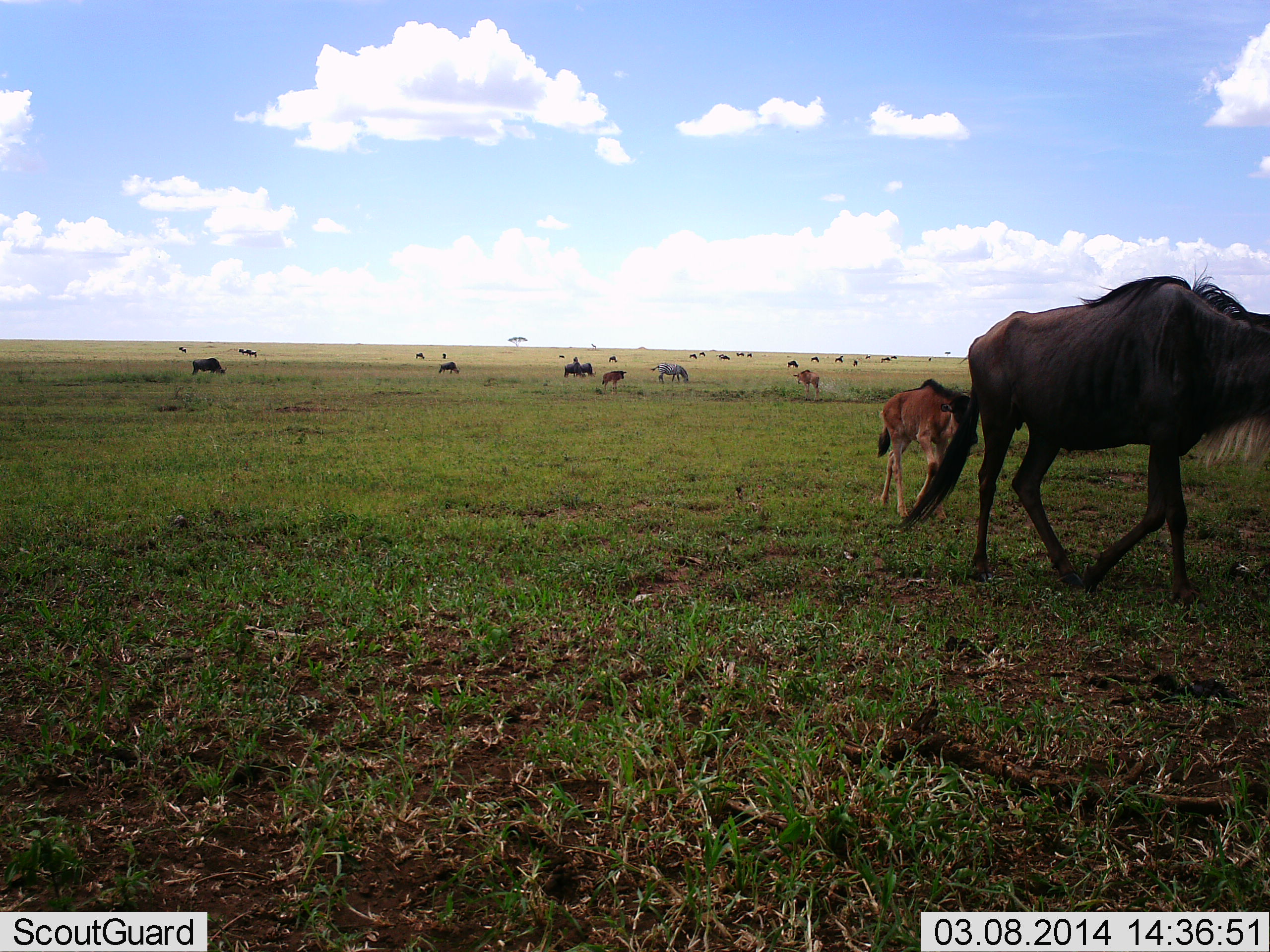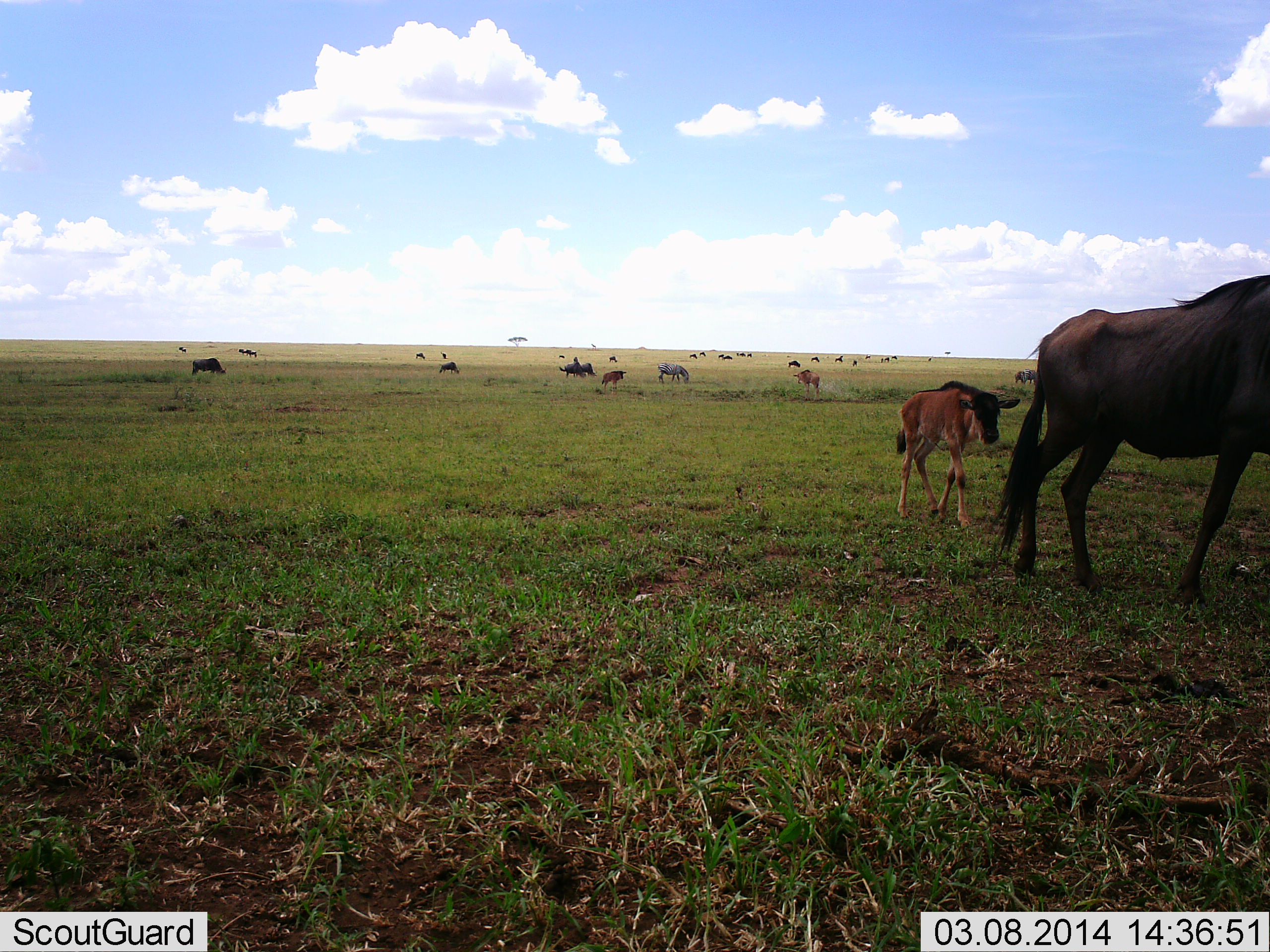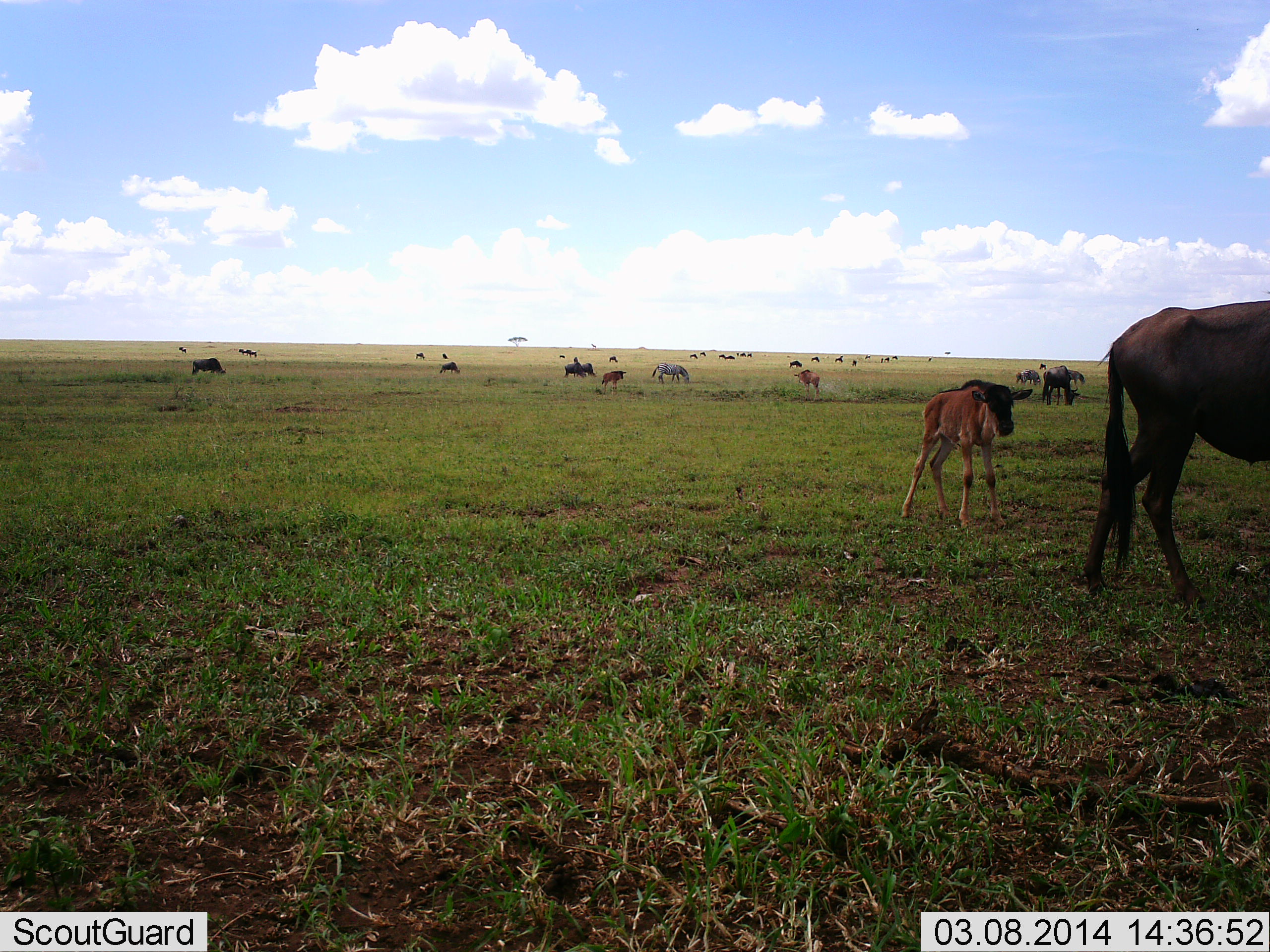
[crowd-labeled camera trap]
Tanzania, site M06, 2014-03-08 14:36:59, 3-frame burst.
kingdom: Animalia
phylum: Chordata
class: Mammalia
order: Artiodactyla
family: Bovidae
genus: Connochaetes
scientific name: Connochaetes taurinus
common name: blue wildebeest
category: wildebeest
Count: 11-50.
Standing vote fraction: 47%.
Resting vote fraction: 6%.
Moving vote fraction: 82%.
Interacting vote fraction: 0%.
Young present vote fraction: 88%.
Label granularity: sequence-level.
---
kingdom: Animalia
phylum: Chordata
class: Mammalia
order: Perissodactyla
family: Equidae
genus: Equus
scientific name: Equus quagga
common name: plains zebra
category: zebra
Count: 1.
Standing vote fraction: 30%.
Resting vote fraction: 0%.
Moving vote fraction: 10%.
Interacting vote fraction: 0%.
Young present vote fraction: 0%.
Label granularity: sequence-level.